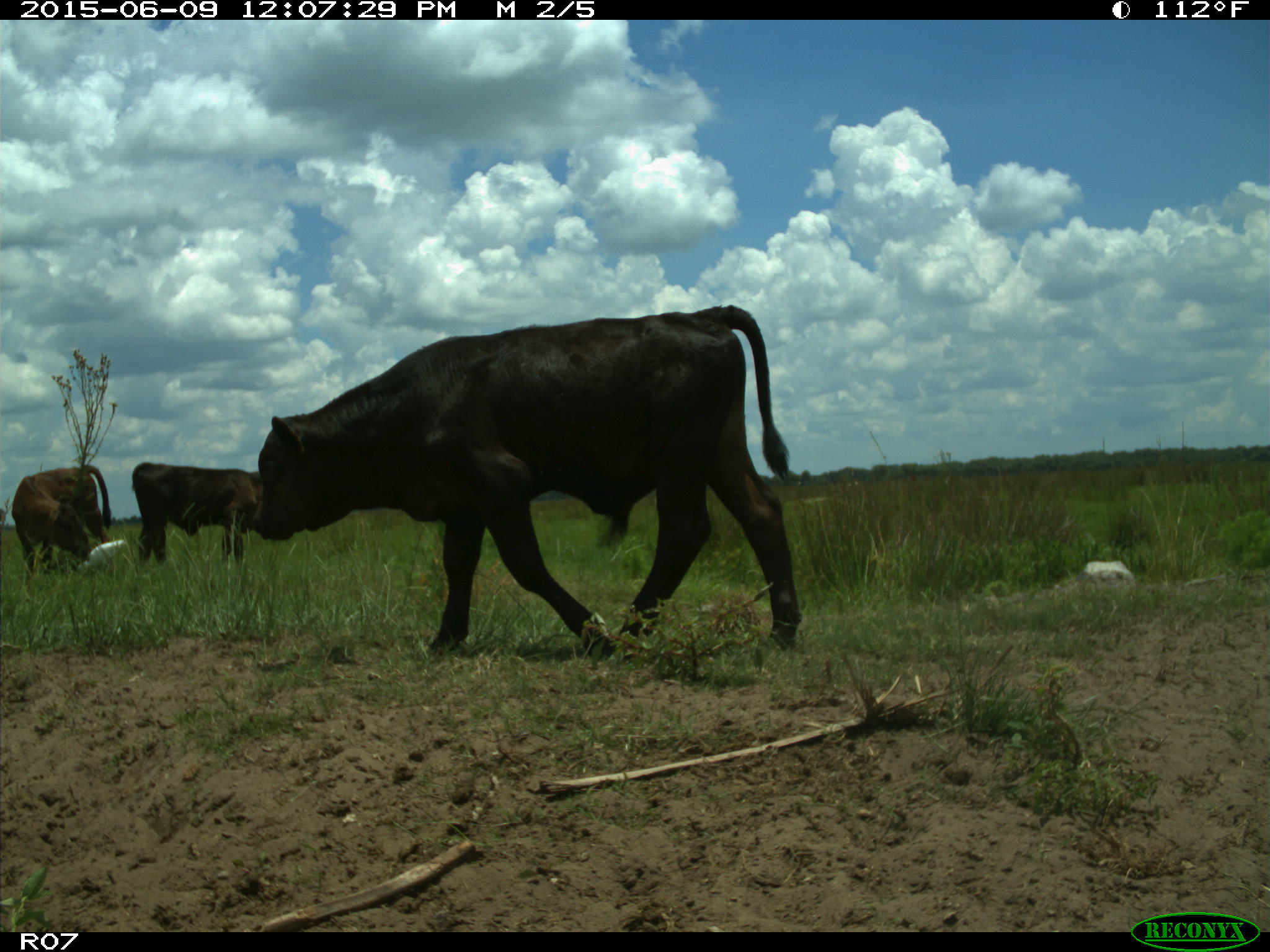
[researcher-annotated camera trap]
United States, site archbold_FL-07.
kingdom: Animalia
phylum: Chordata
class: Mammalia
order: Artiodactyla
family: Bovidae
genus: Bos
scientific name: Bos taurus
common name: domestic cow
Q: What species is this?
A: Bos taurus (domestic cow).